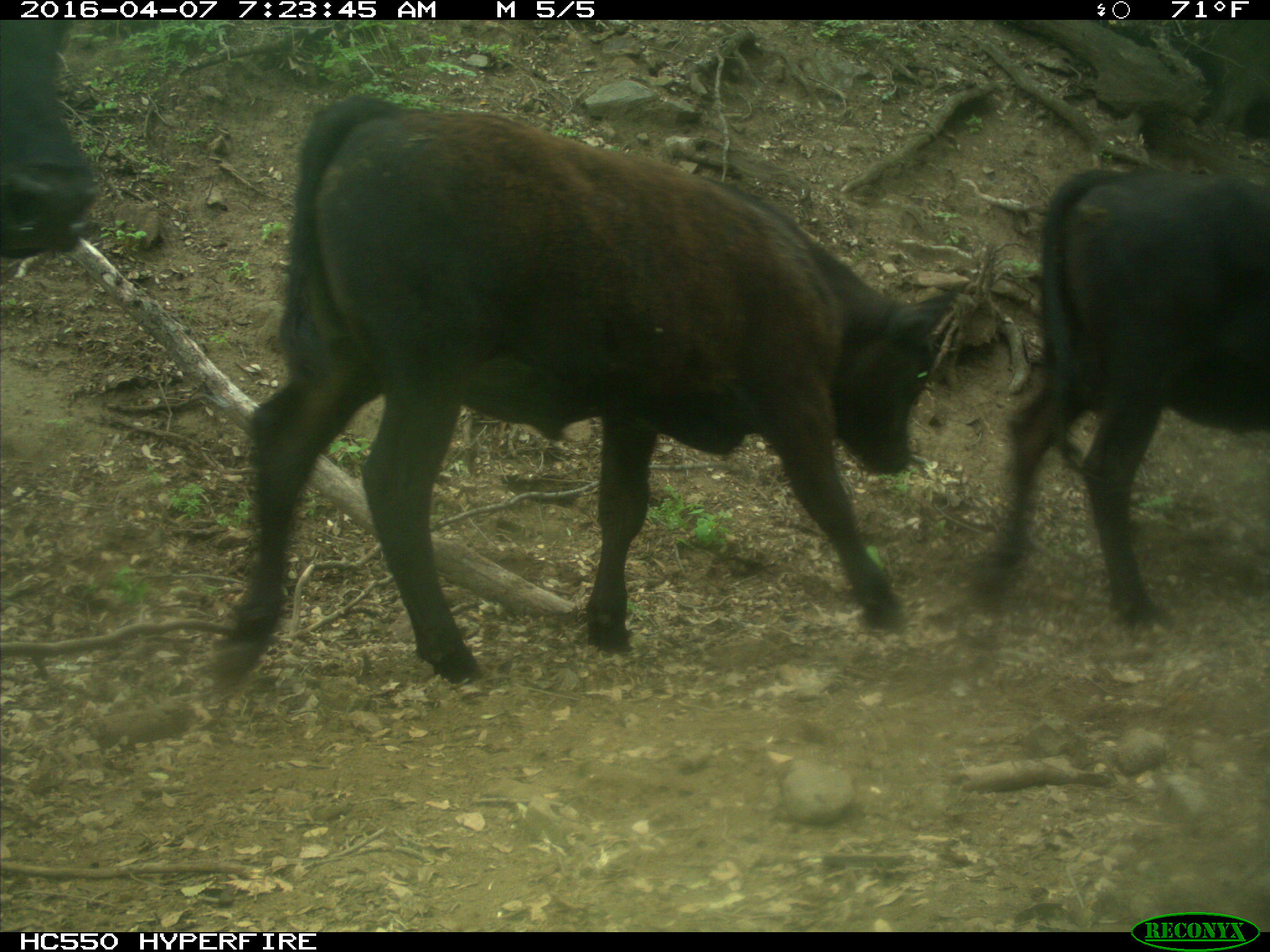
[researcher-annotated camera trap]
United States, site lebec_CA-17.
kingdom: Animalia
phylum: Chordata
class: Mammalia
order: Artiodactyla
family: Bovidae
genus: Bos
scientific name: Bos taurus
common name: domestic cow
Bos taurus (domestic cow).